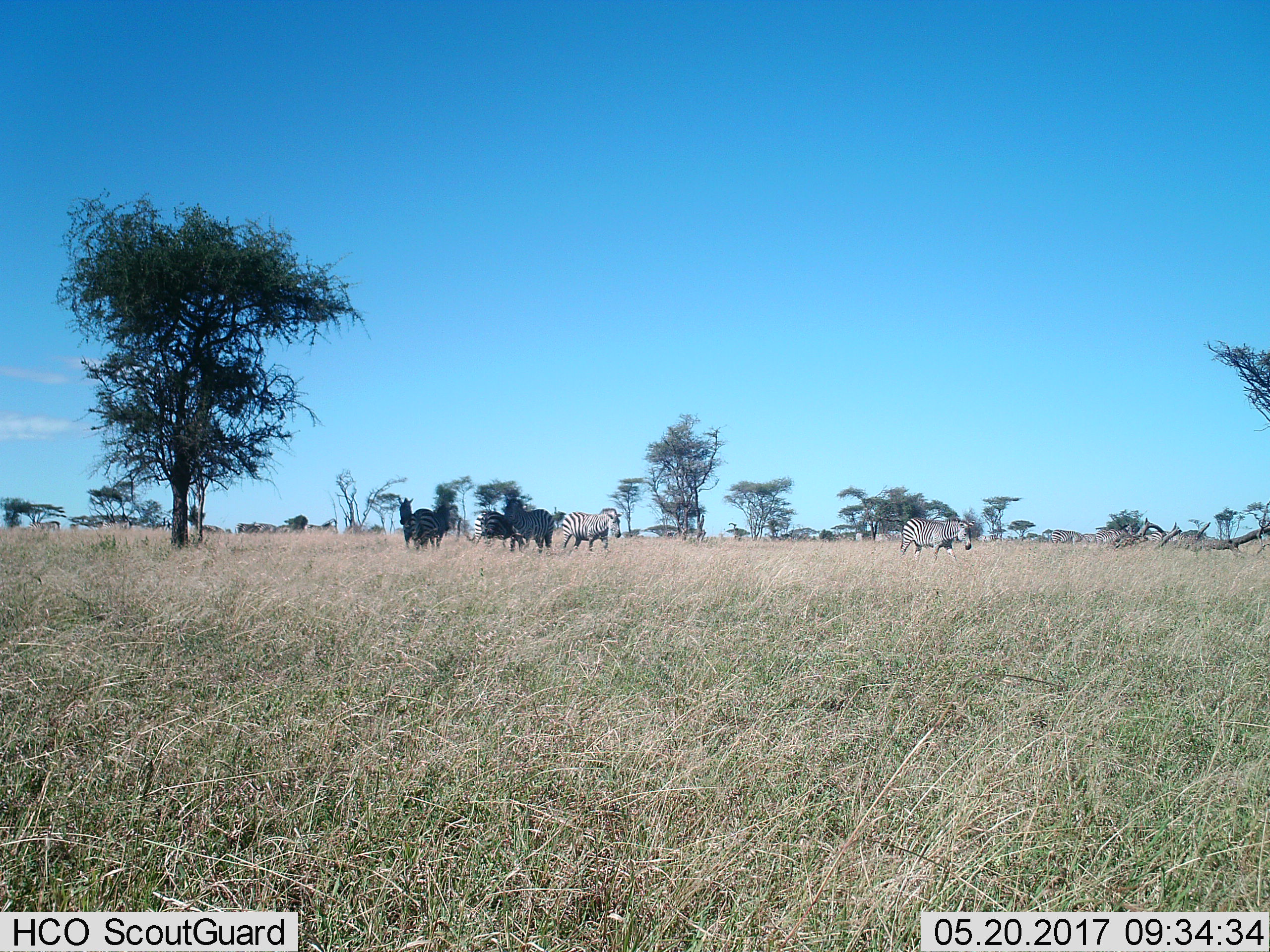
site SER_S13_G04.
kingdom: Animalia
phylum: Chordata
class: Mammalia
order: Perissodactyla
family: Equidae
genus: Equus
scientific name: Equus quagga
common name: plains zebra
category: zebraplains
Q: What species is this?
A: Zebraplains (plains zebra) (Equus quagga).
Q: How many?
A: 10.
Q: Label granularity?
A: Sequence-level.